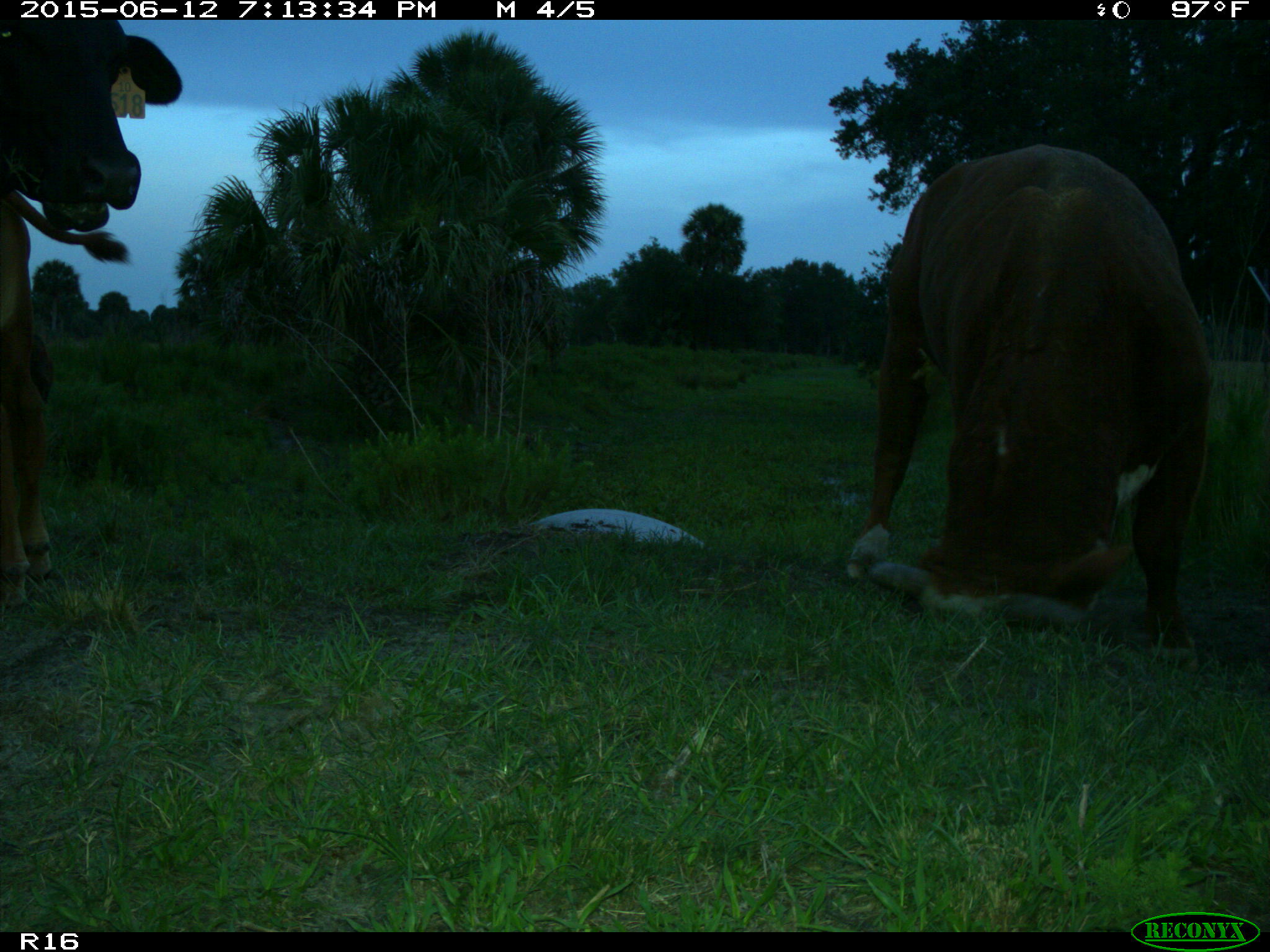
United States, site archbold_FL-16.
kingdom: Animalia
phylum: Chordata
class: Mammalia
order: Artiodactyla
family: Bovidae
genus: Bos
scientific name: Bos taurus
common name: domestic cow